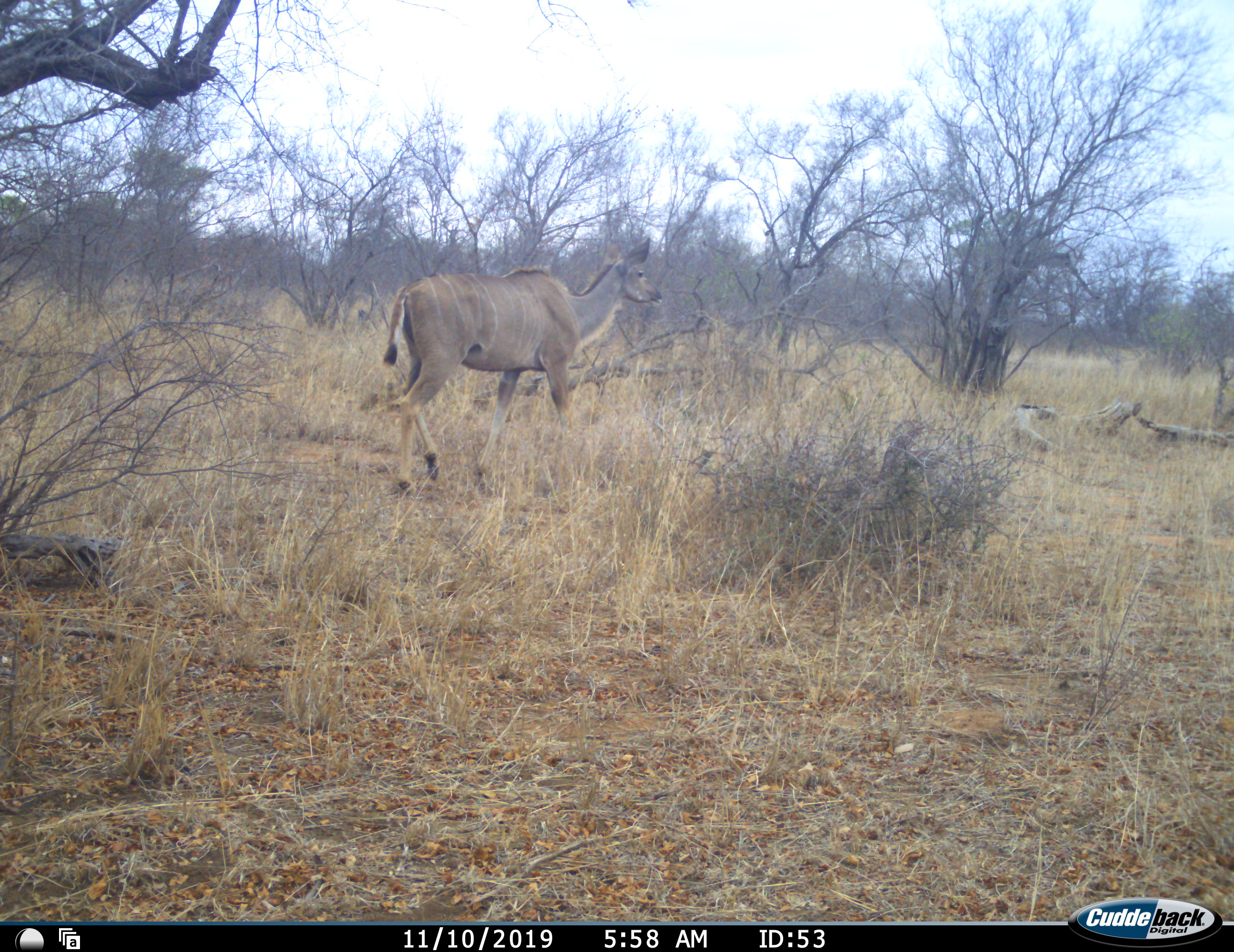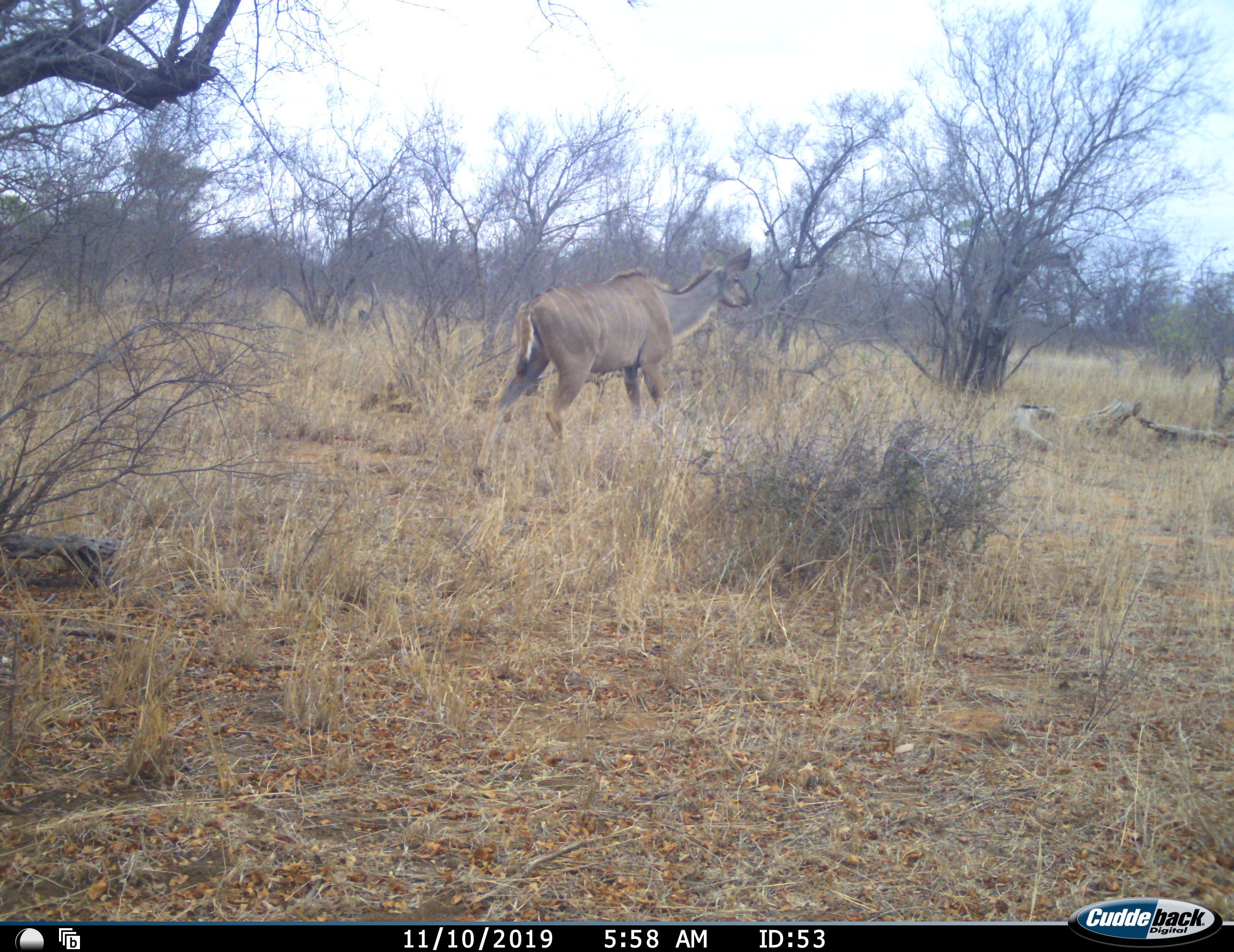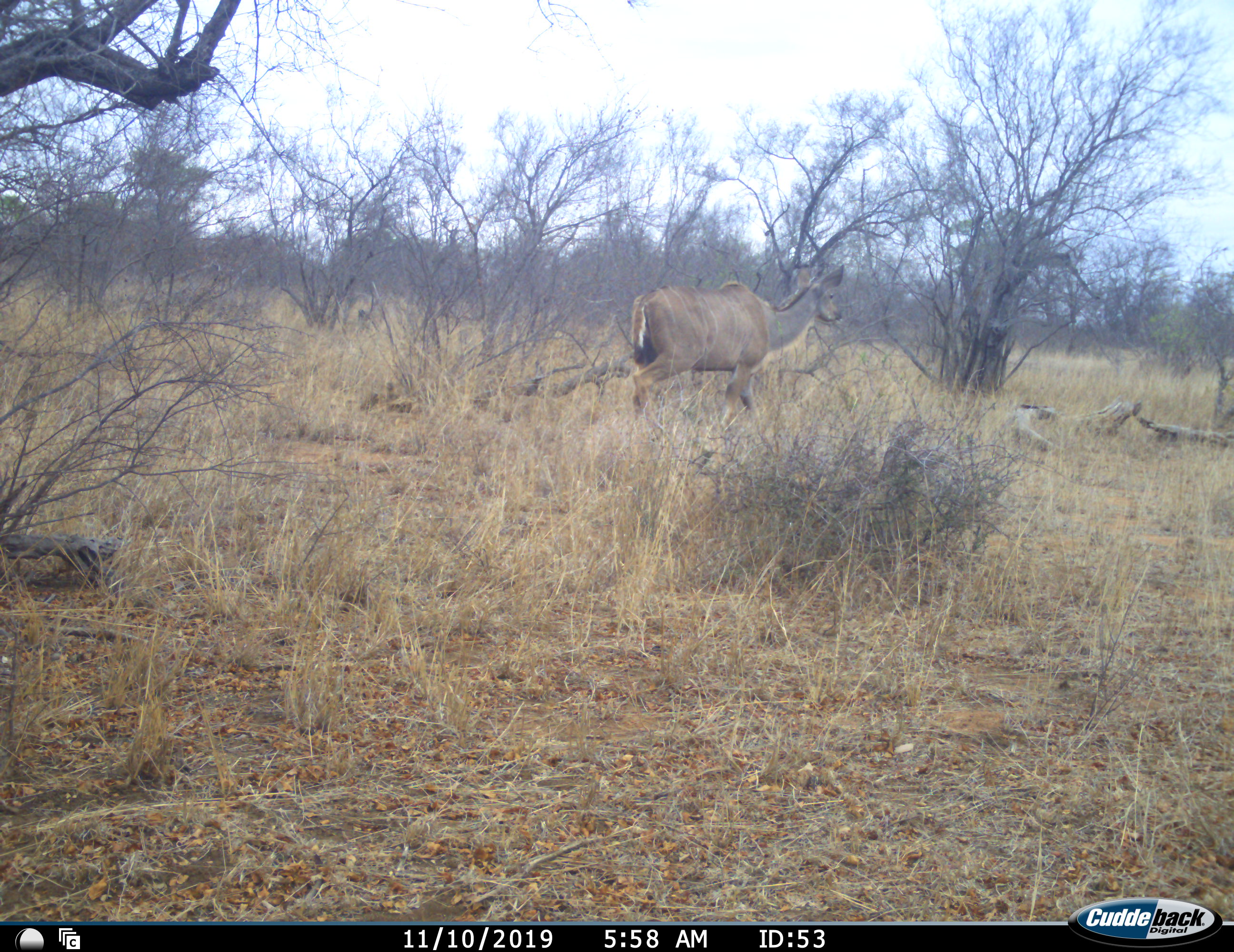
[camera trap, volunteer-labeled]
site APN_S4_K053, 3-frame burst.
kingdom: Animalia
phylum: Chordata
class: Mammalia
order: Artiodactyla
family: Bovidae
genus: Tragelaphus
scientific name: Tragelaphus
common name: kudu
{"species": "kudu (Tragelaphus)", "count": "1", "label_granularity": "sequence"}